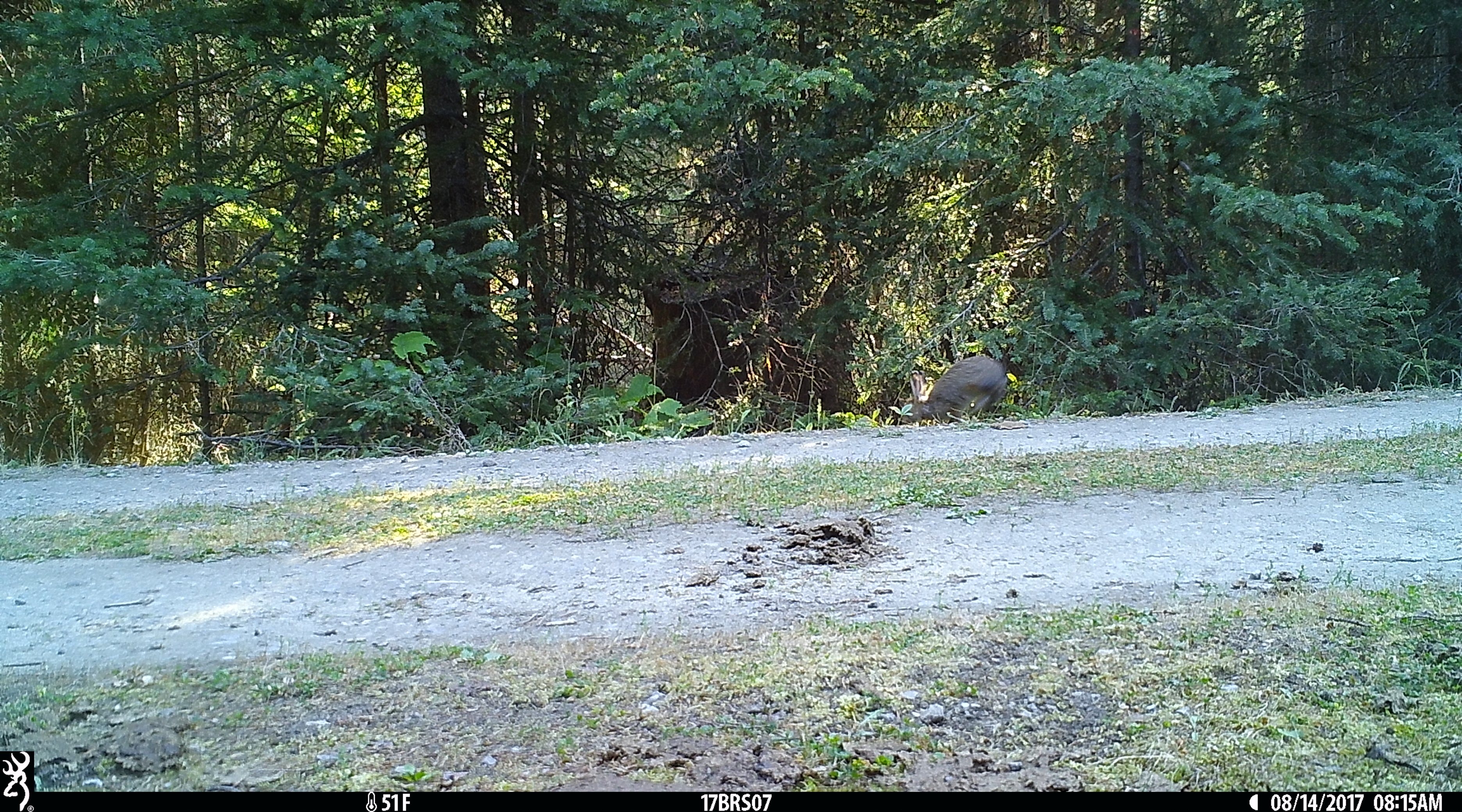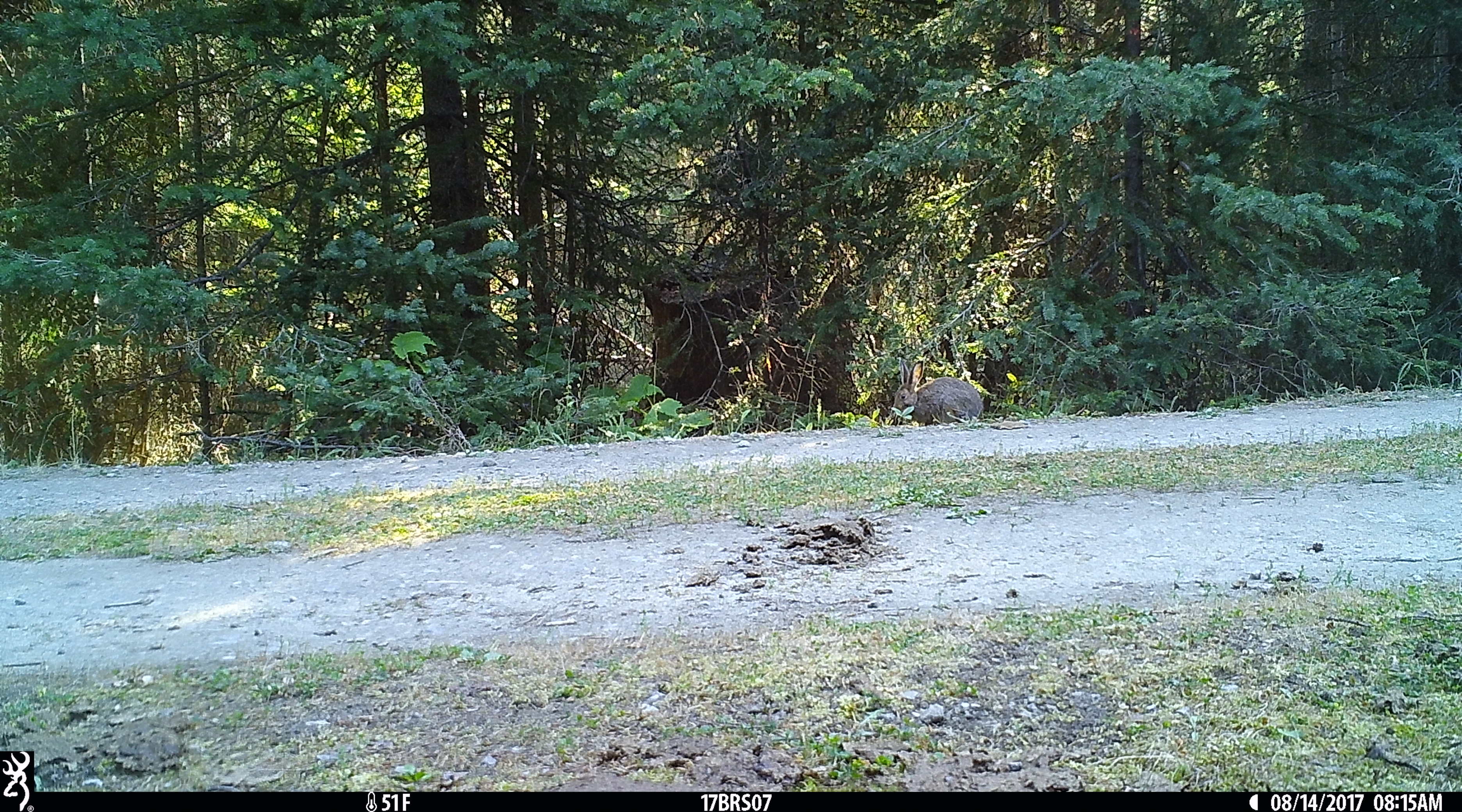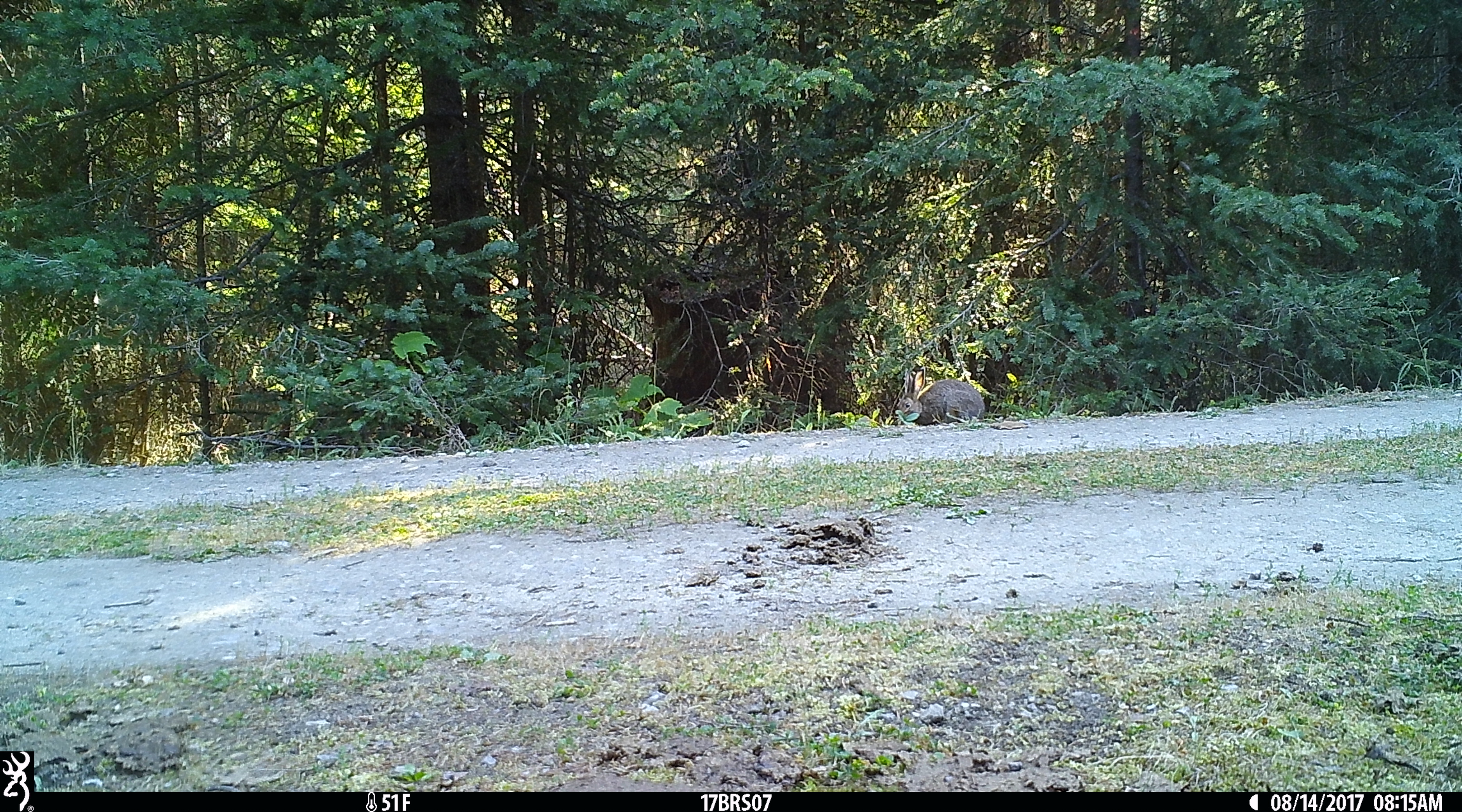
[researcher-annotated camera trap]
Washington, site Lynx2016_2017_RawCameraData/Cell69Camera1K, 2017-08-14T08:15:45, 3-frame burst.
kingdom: Animalia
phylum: Chordata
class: Mammalia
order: Lagomorpha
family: Leporidae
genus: Lepus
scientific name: Lepus americanus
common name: snowshoe hare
Lepus americanus (snowshoe hare). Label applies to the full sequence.